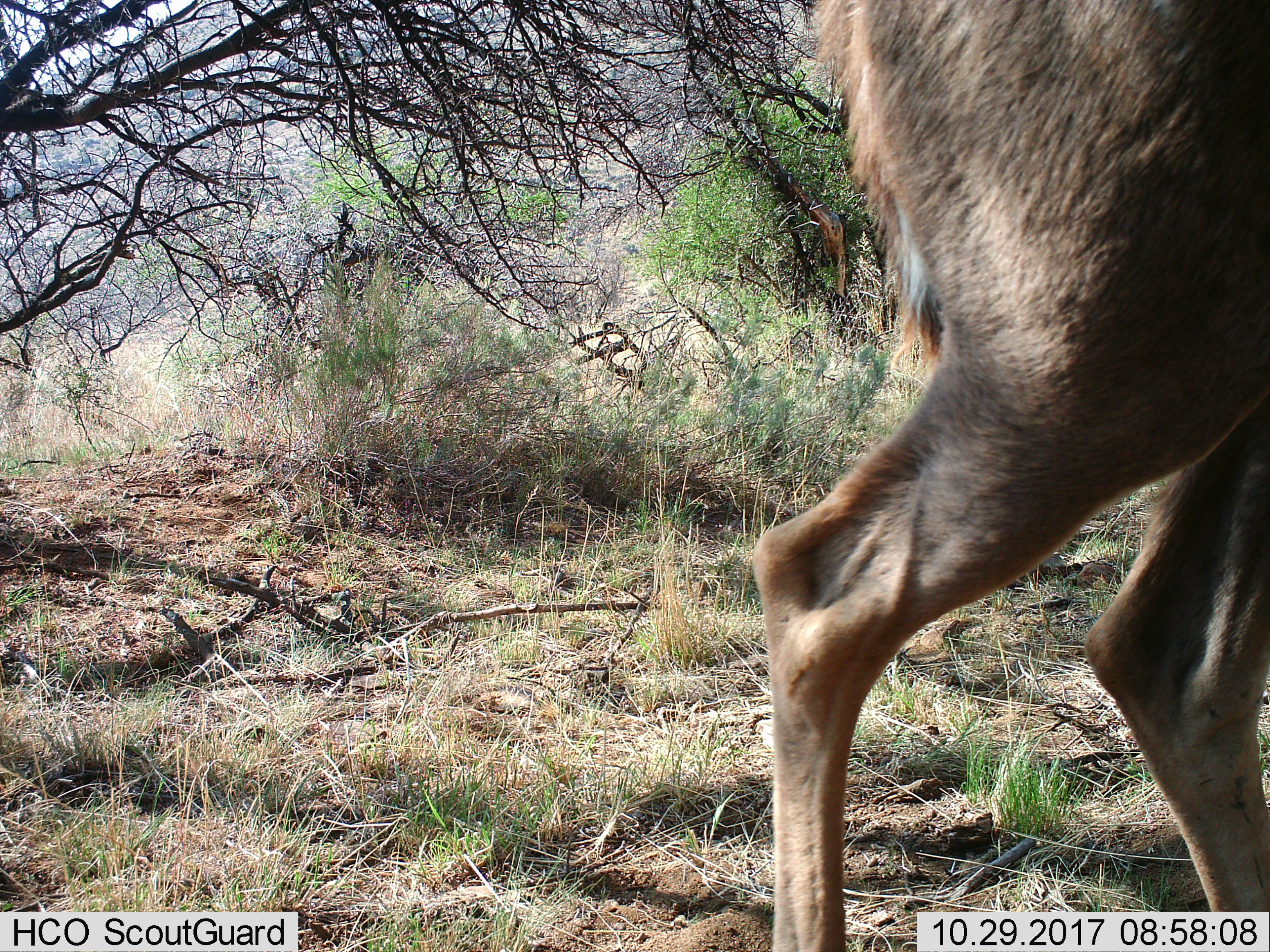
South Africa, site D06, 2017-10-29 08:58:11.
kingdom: Animalia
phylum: Chordata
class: Mammalia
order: Artiodactyla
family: Bovidae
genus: Tragelaphus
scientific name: Tragelaphus strepsiceros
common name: greater kudu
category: kudu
Kudu (greater kudu) (Tragelaphus strepsiceros), count 1. Behavior (volunteer vote fractions): standing 33%, resting 0%, moving 67%, interacting 0%. Young present (vote fraction): 0%. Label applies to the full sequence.